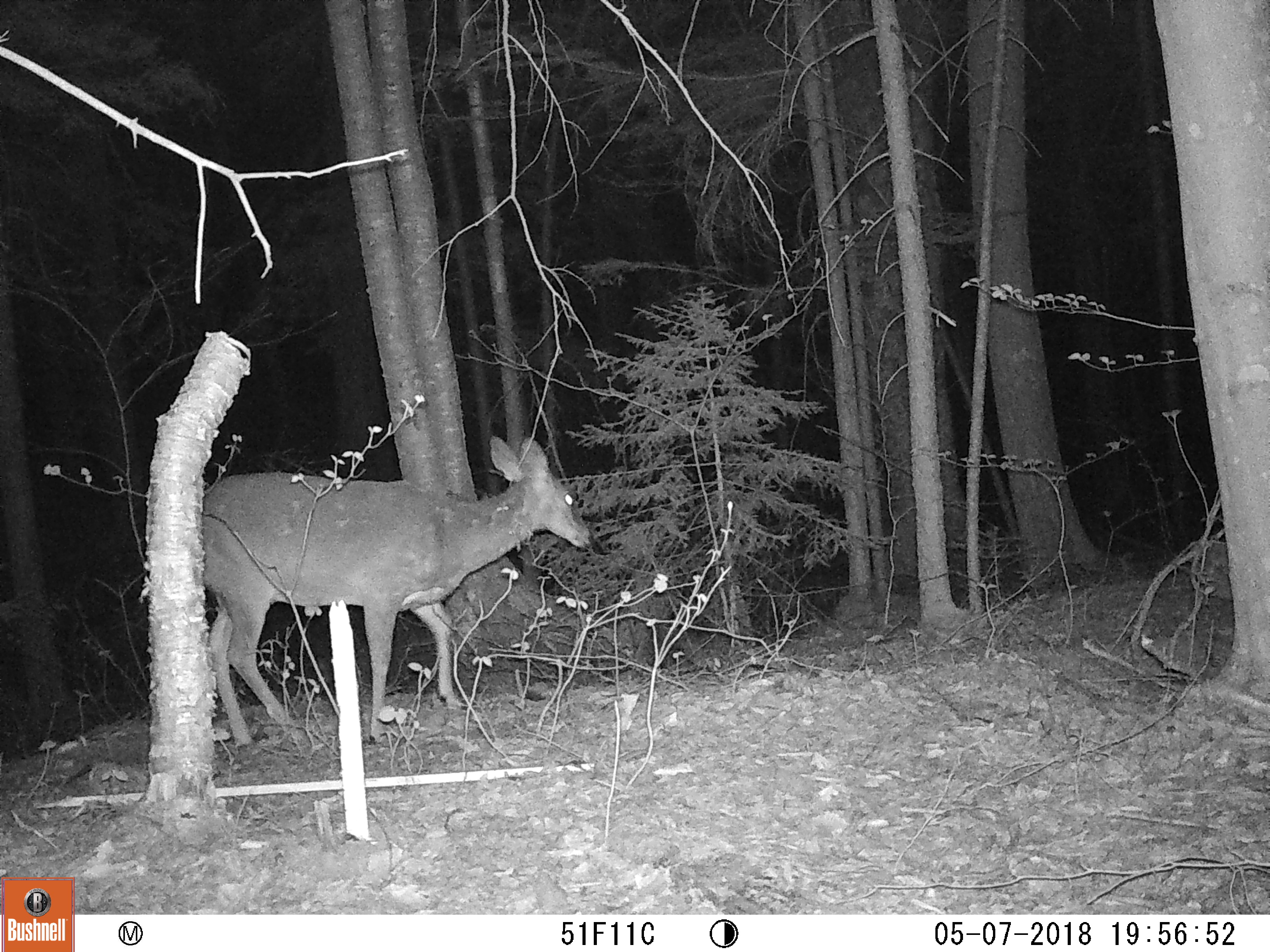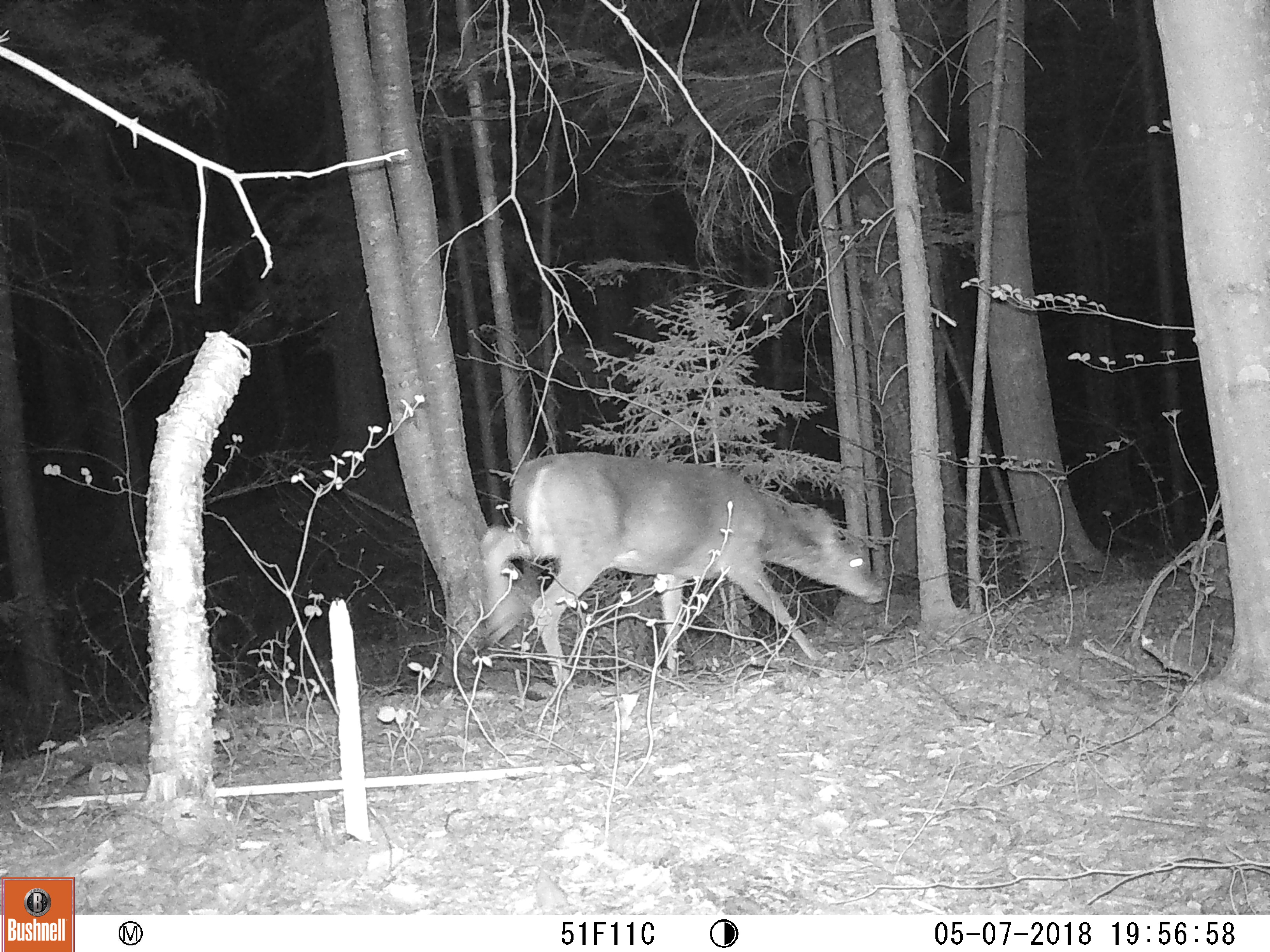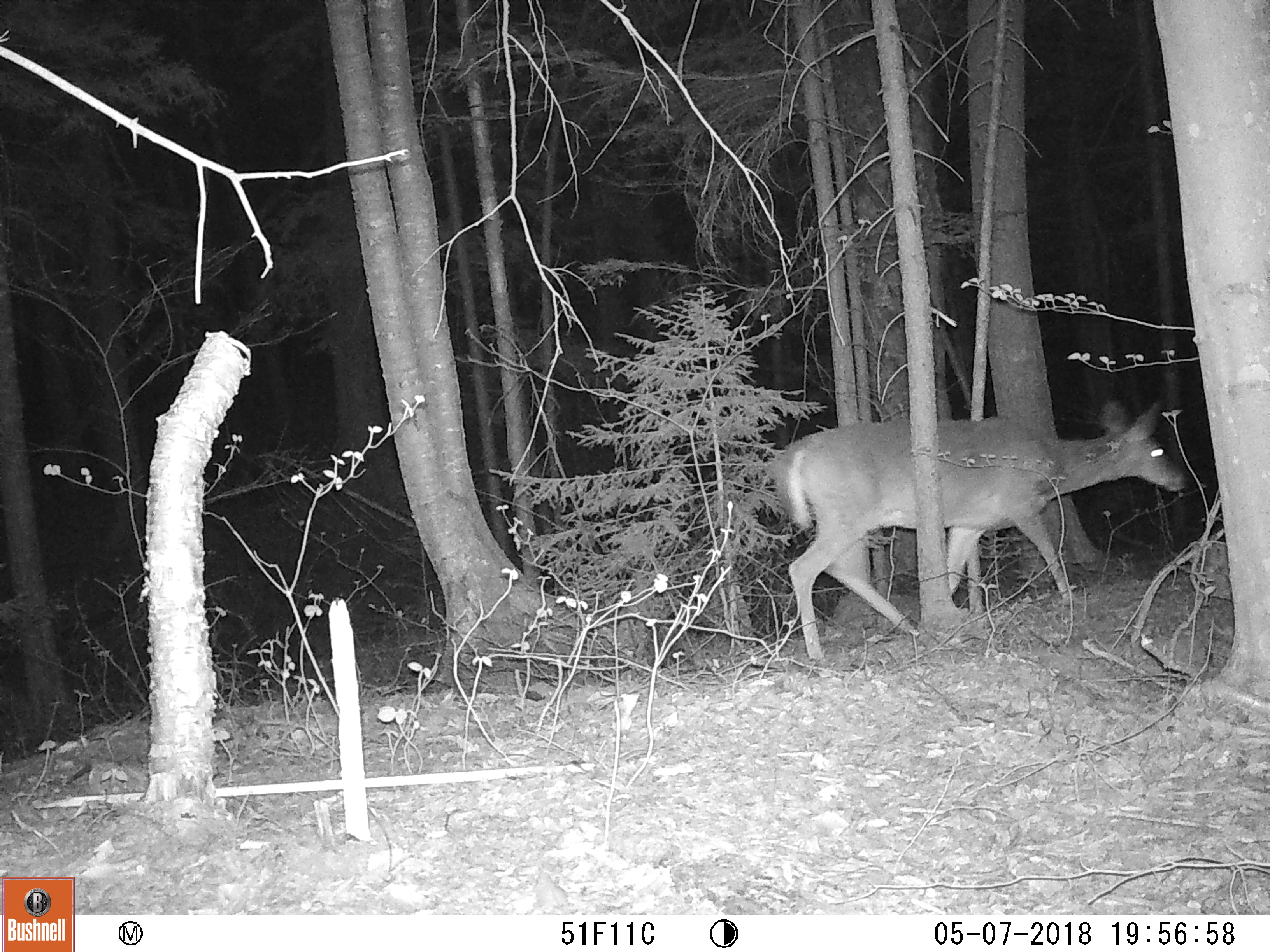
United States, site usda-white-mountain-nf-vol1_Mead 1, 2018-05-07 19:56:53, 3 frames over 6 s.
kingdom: Animalia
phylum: Chordata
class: Mammalia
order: Artiodactyla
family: Cervidae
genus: Odocoileus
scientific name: Odocoileus virginianus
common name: white-tailed deer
White-tailed deer (Odocoileus virginianus).